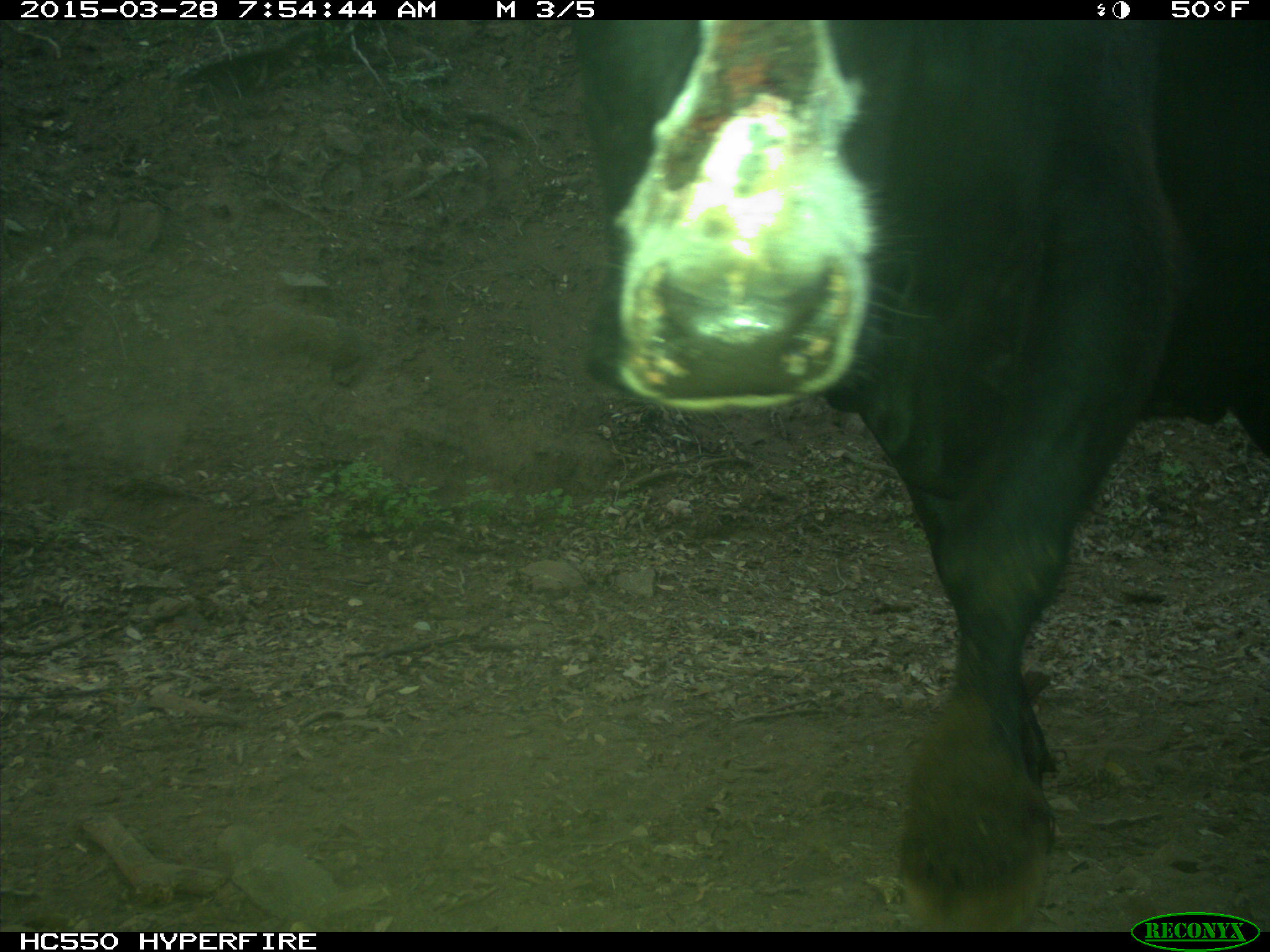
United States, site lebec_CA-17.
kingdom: Animalia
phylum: Chordata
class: Mammalia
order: Artiodactyla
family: Bovidae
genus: Bos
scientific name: Bos taurus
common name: domestic cow